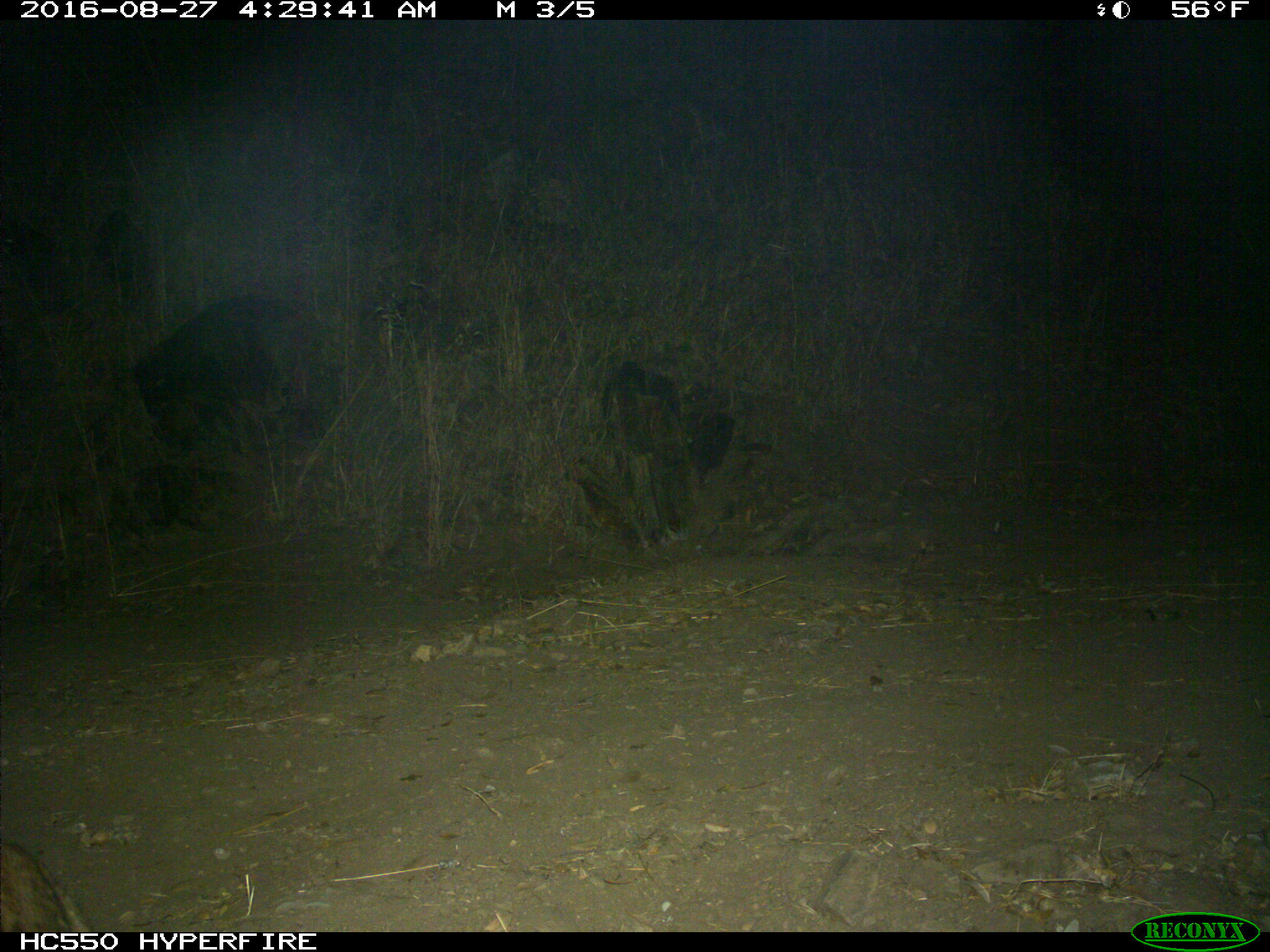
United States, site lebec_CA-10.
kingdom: Animalia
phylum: Chordata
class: Mammalia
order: Carnivora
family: Felidae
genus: Lynx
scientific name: Lynx rufus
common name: bobcat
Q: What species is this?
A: Lynx rufus (bobcat).